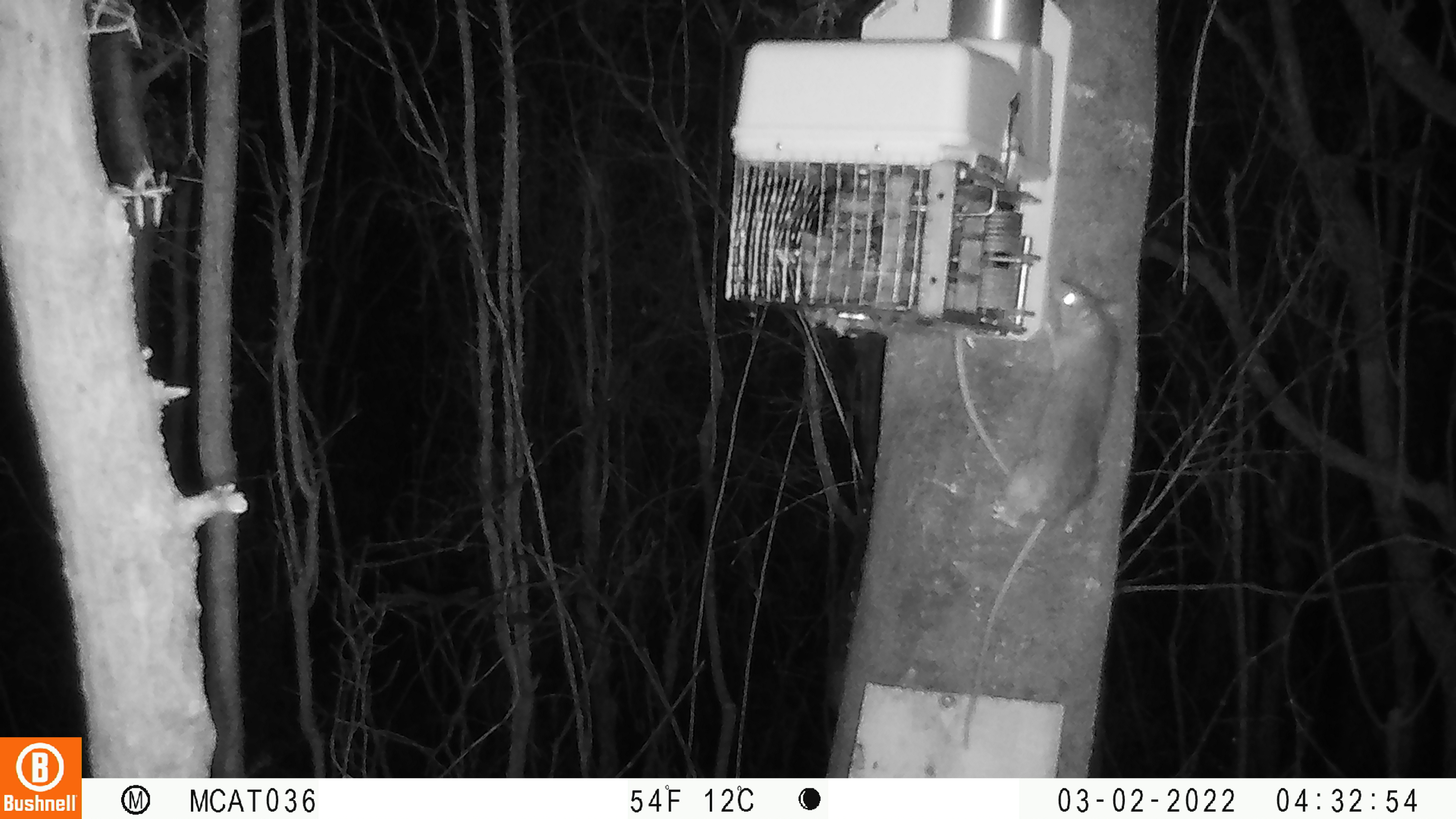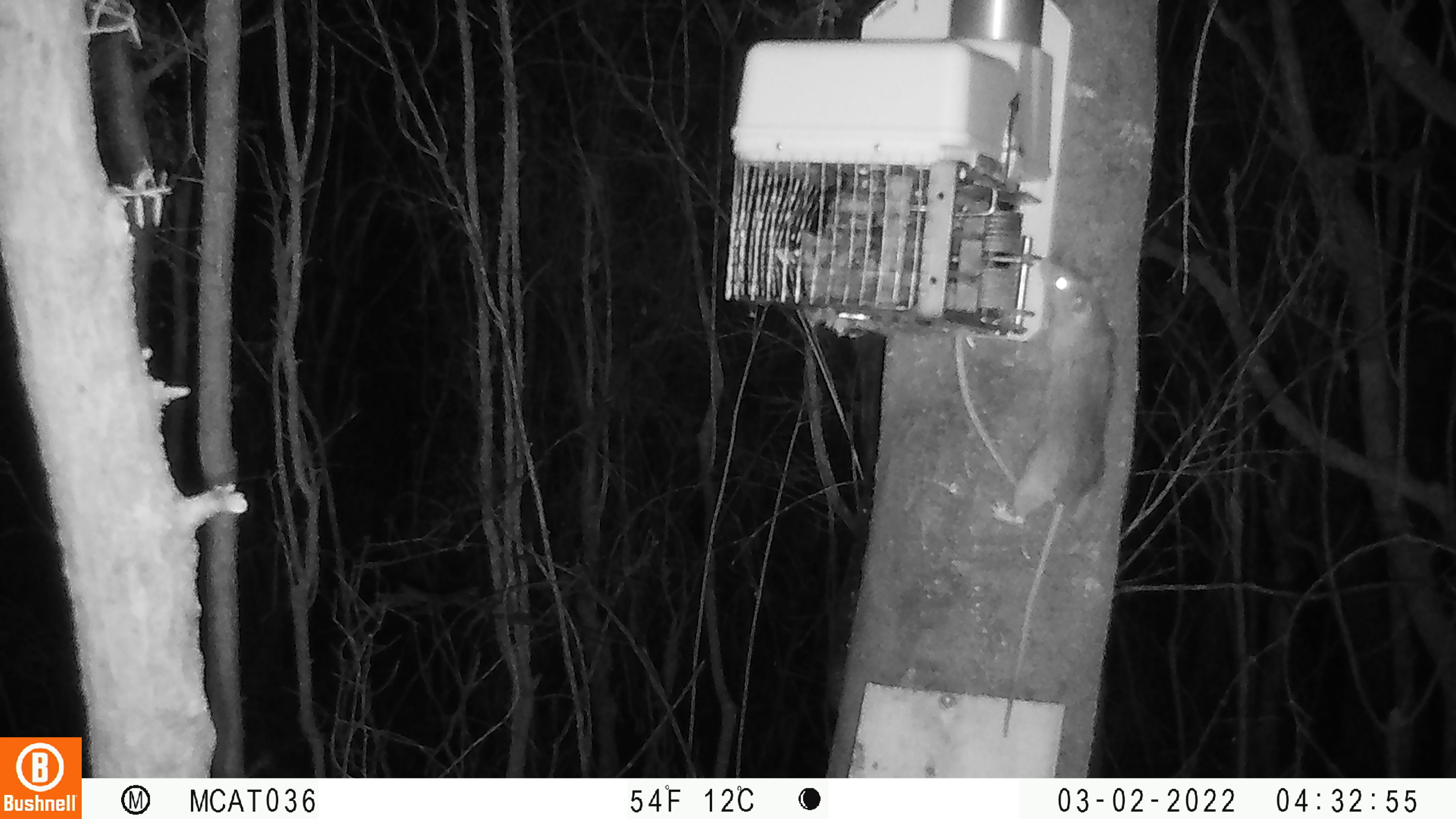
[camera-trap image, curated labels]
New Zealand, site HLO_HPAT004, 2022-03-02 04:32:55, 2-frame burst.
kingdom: Animalia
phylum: Chordata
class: Mammalia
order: Rodentia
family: Muridae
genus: Rattus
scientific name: Rattus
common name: rat